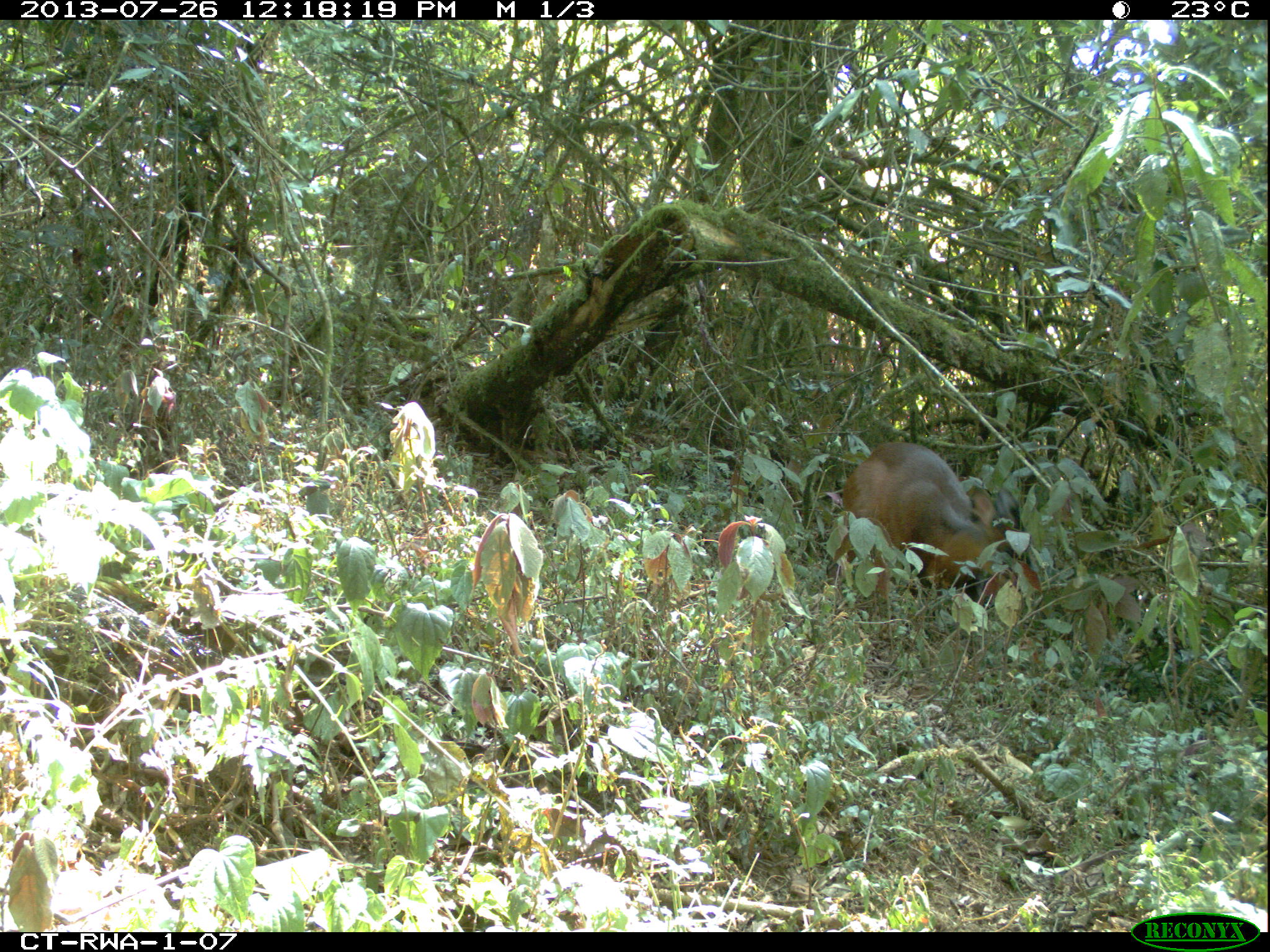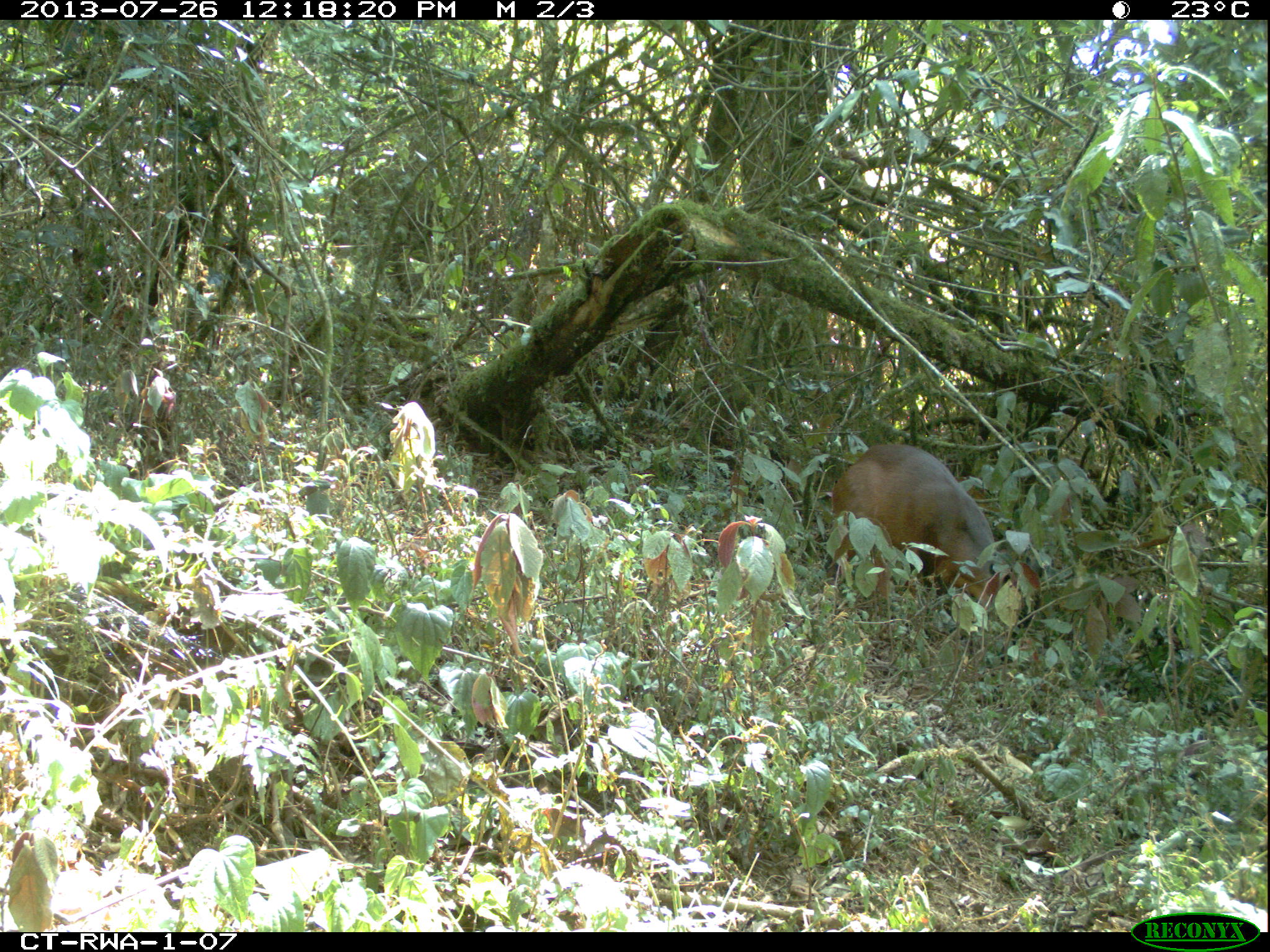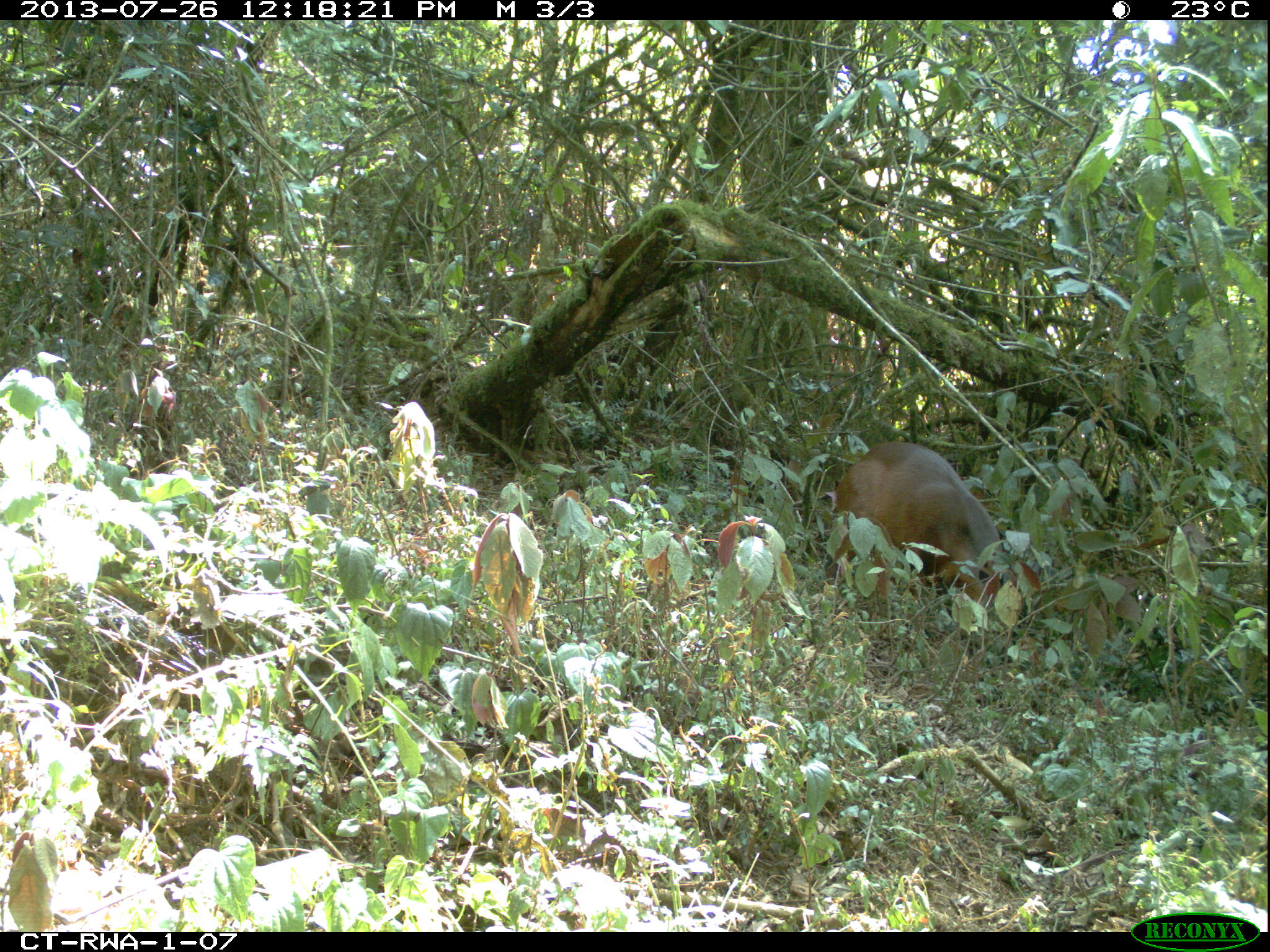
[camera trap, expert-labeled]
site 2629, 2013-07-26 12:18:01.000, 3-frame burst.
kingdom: Animalia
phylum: Chordata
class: Mammalia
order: Artiodactyla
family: Bovidae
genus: Cephalophus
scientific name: Cephalophus nigrifrons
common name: black-fronted duiker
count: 1